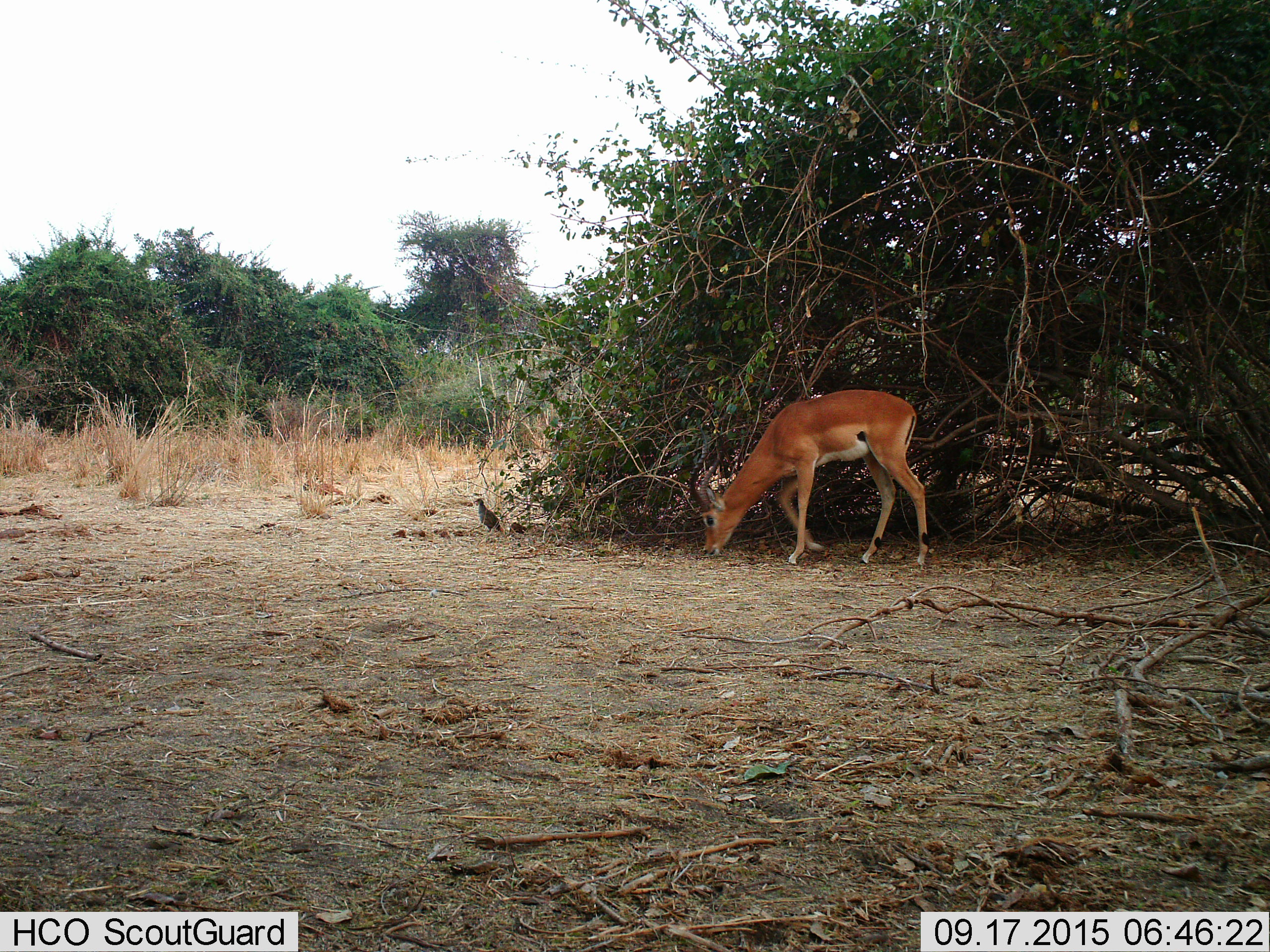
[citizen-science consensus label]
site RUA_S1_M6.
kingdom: Animalia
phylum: Chordata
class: Aves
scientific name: Aves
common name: bird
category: birdother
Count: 1.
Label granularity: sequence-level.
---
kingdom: Animalia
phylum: Chordata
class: Mammalia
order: Artiodactyla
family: Bovidae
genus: Aepyceros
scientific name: Aepyceros melampus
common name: impala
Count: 1.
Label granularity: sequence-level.